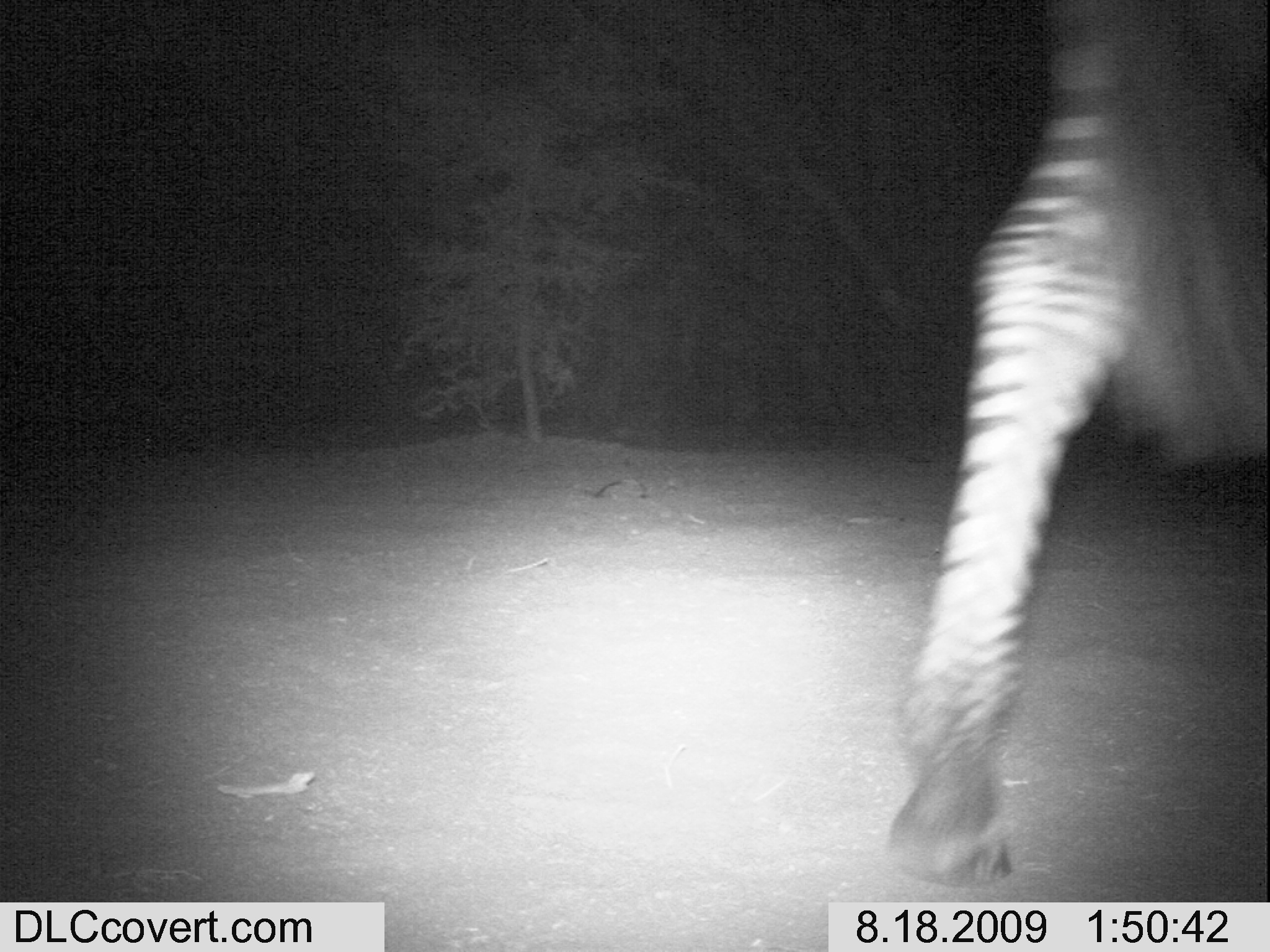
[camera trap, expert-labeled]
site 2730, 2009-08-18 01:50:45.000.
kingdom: Animalia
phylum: Chordata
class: Mammalia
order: Perissodactyla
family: Equidae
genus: Equus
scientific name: Equus quagga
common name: plains zebra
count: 1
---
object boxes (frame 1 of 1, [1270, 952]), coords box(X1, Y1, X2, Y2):
equus quagga: box(878, 0, 1270, 891)